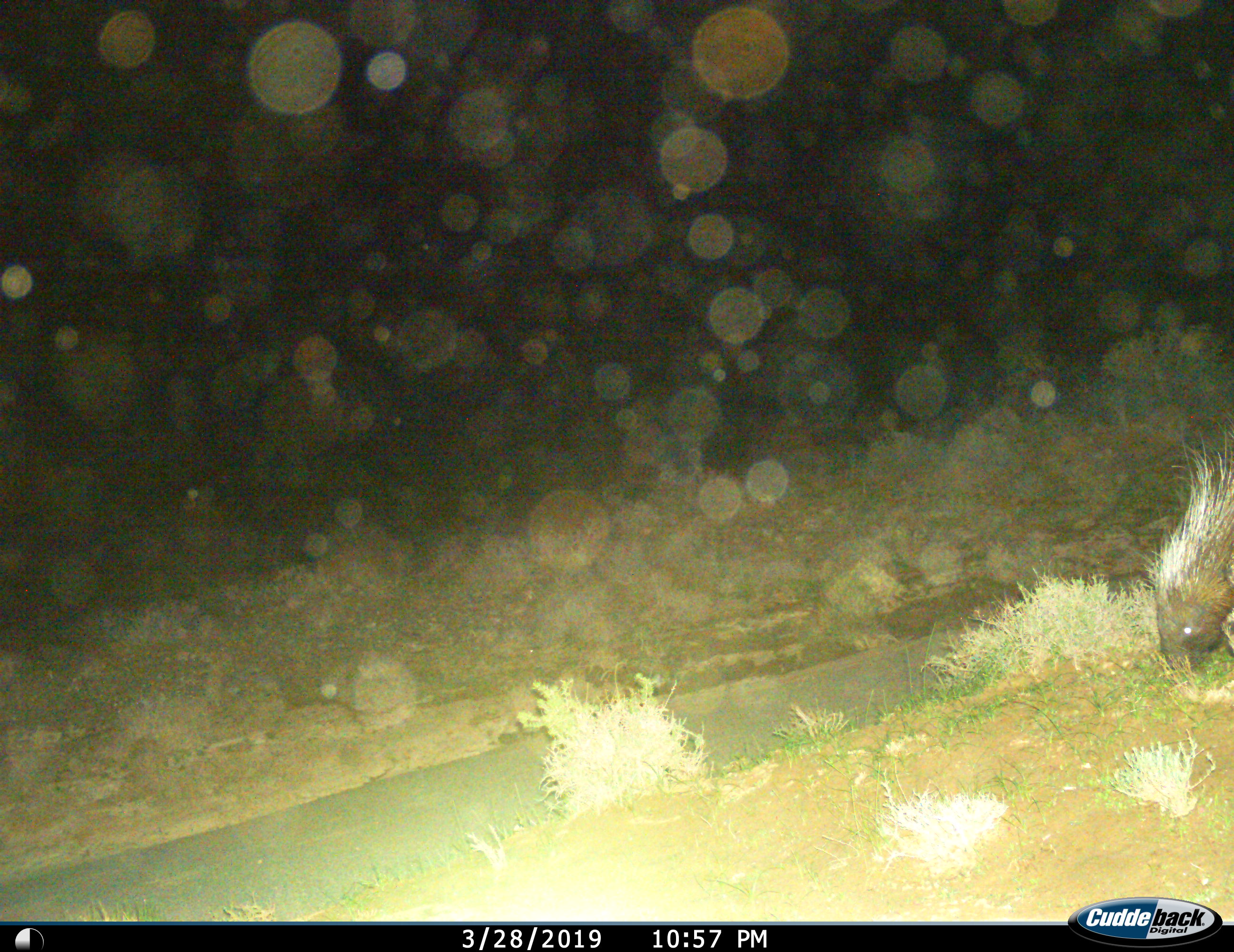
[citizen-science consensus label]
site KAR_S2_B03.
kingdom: Animalia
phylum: Chordata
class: Mammalia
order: Rodentia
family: Hystricidae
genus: Hystrix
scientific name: Hystrix cristata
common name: crested porcupine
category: porcupine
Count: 1.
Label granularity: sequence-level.